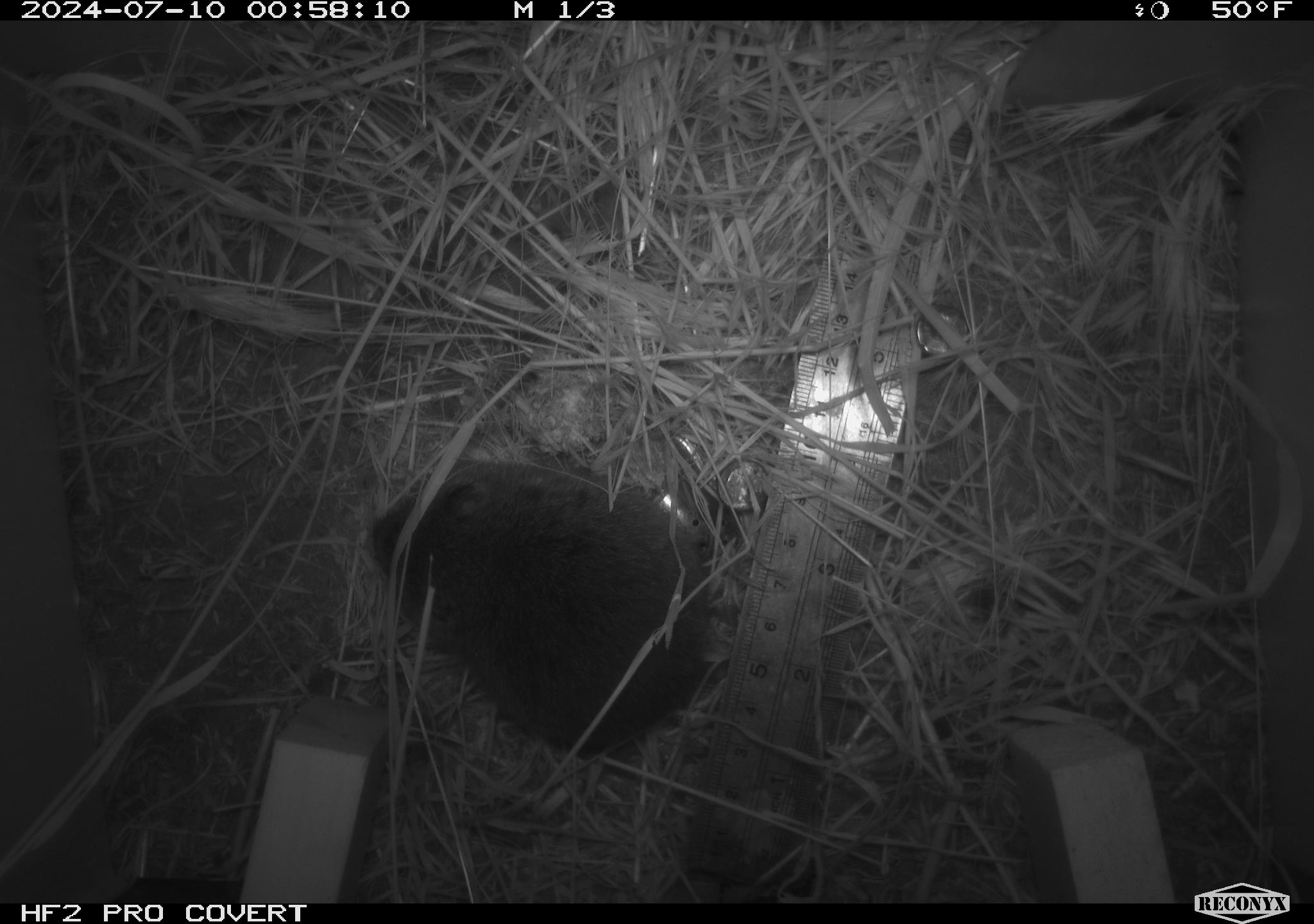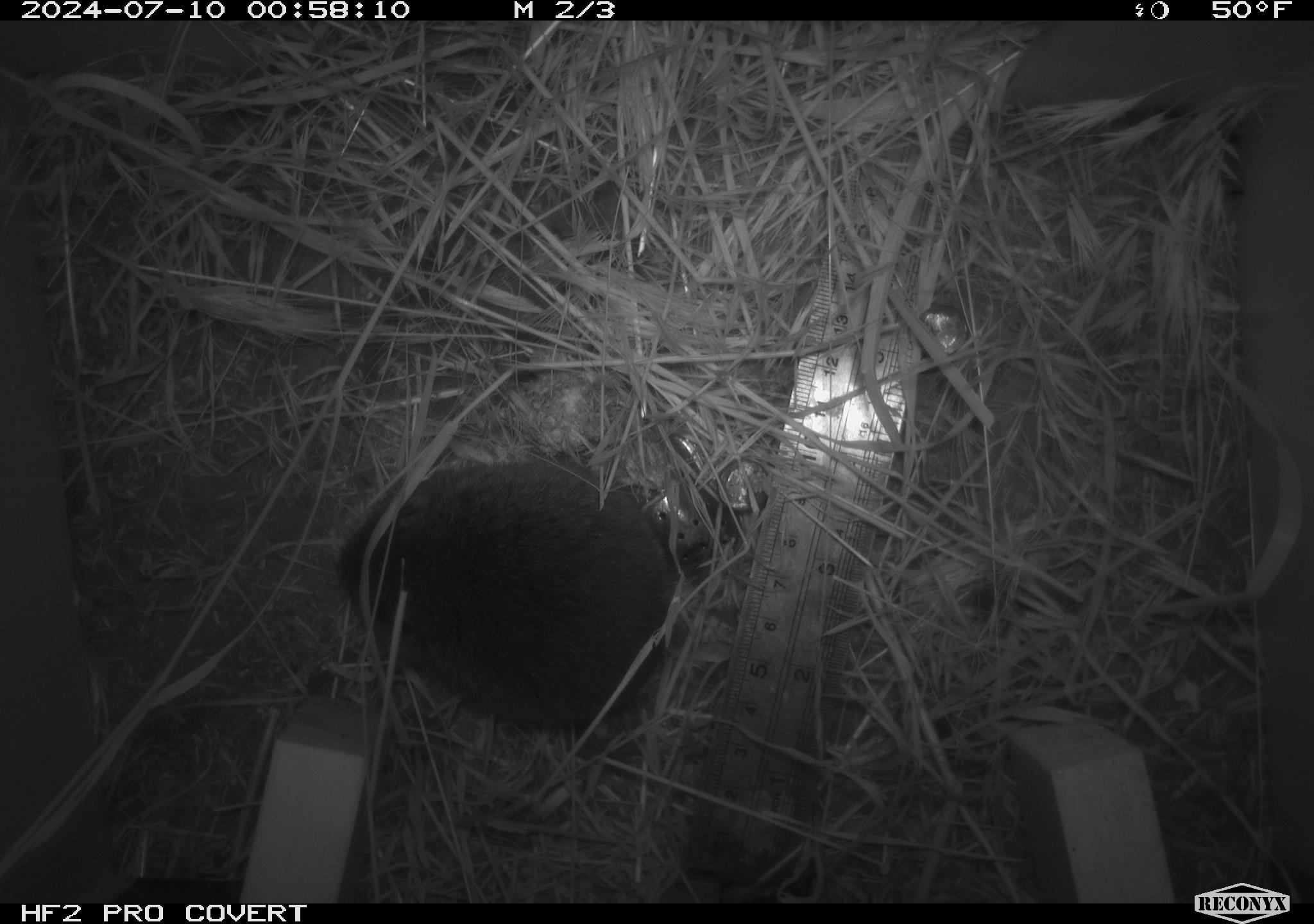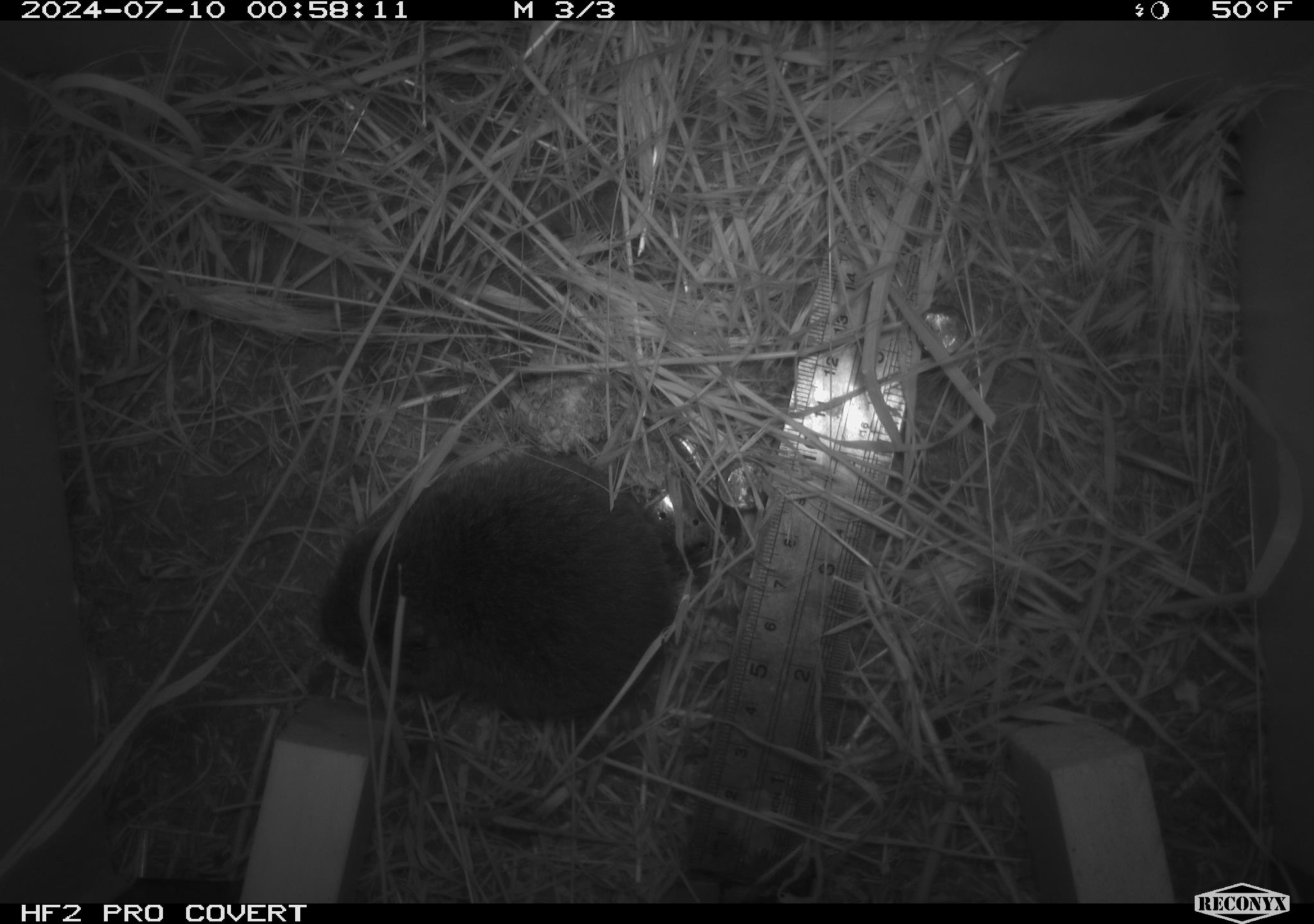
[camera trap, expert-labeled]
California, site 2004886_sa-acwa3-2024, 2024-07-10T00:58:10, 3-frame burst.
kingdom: Animalia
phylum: Chordata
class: Mammalia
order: Rodentia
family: Cricetidae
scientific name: Arvicolinae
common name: voles, lemmings, and muskrats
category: arvicolinae subfamily